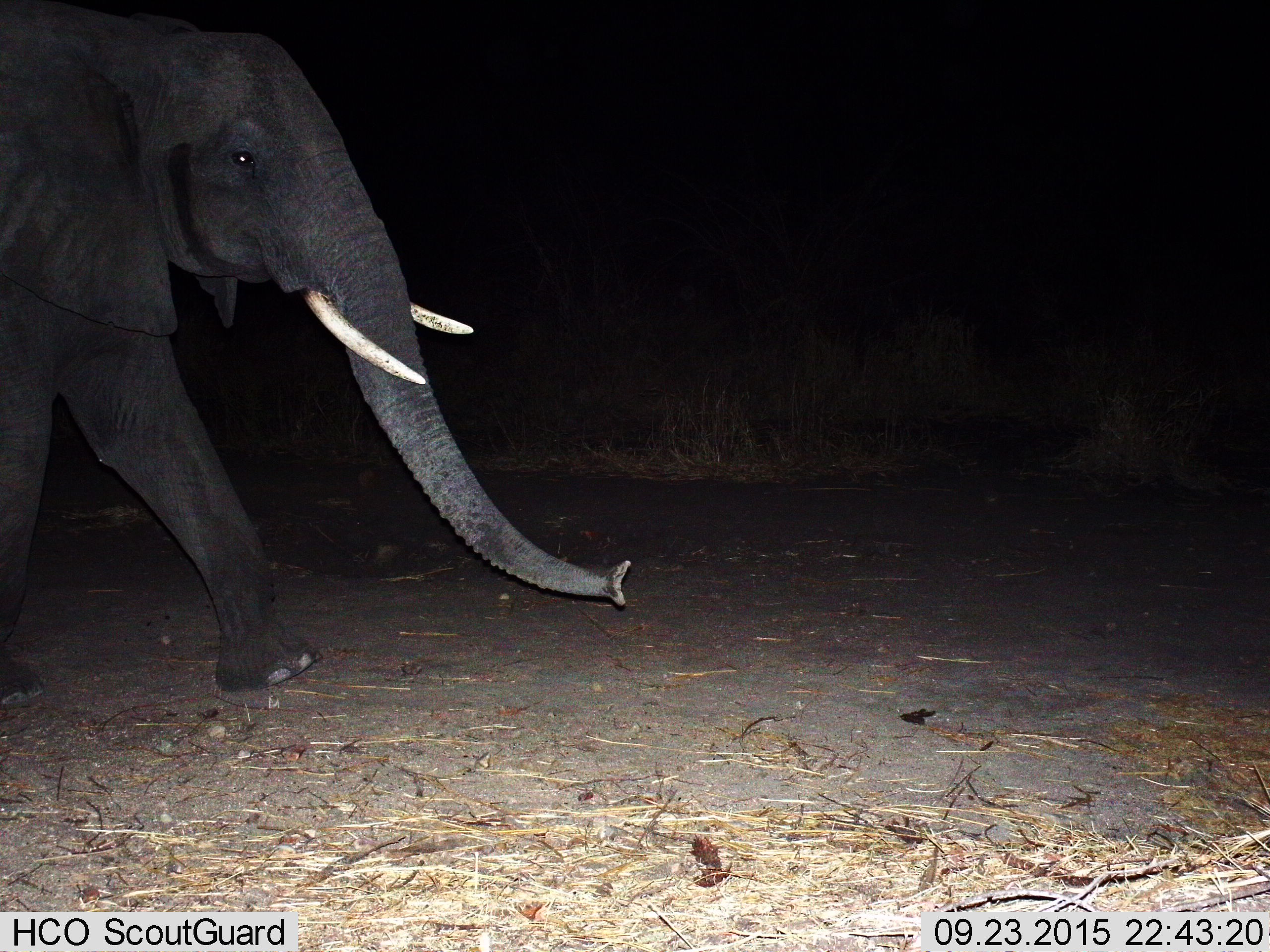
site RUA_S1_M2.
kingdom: Animalia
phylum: Chordata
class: Mammalia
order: Proboscidea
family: Elephantidae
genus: Loxodonta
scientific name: Loxodonta africana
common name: african bush elephant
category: elephant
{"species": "elephant (african bush elephant) (Loxodonta africana)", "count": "1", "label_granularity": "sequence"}